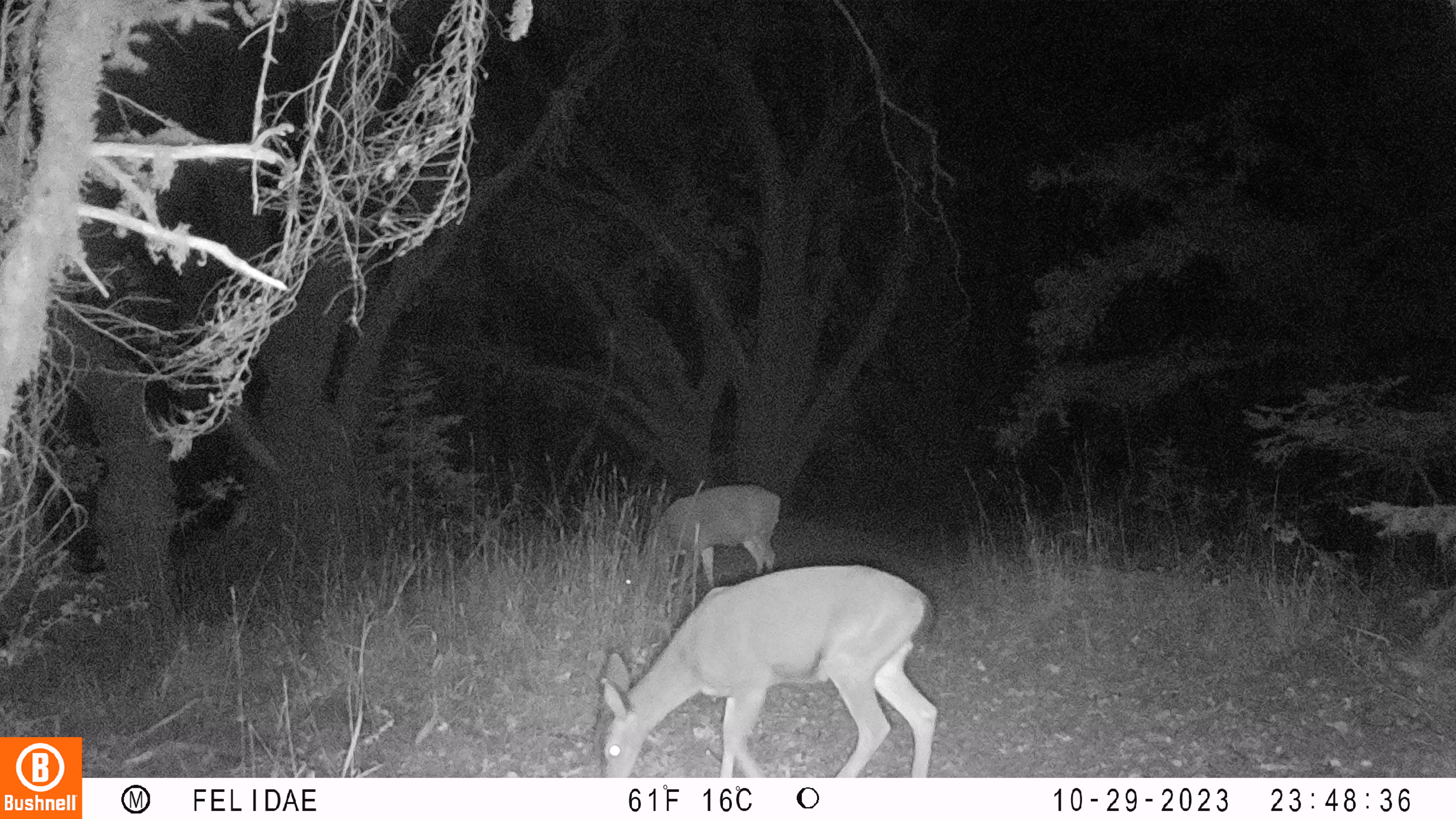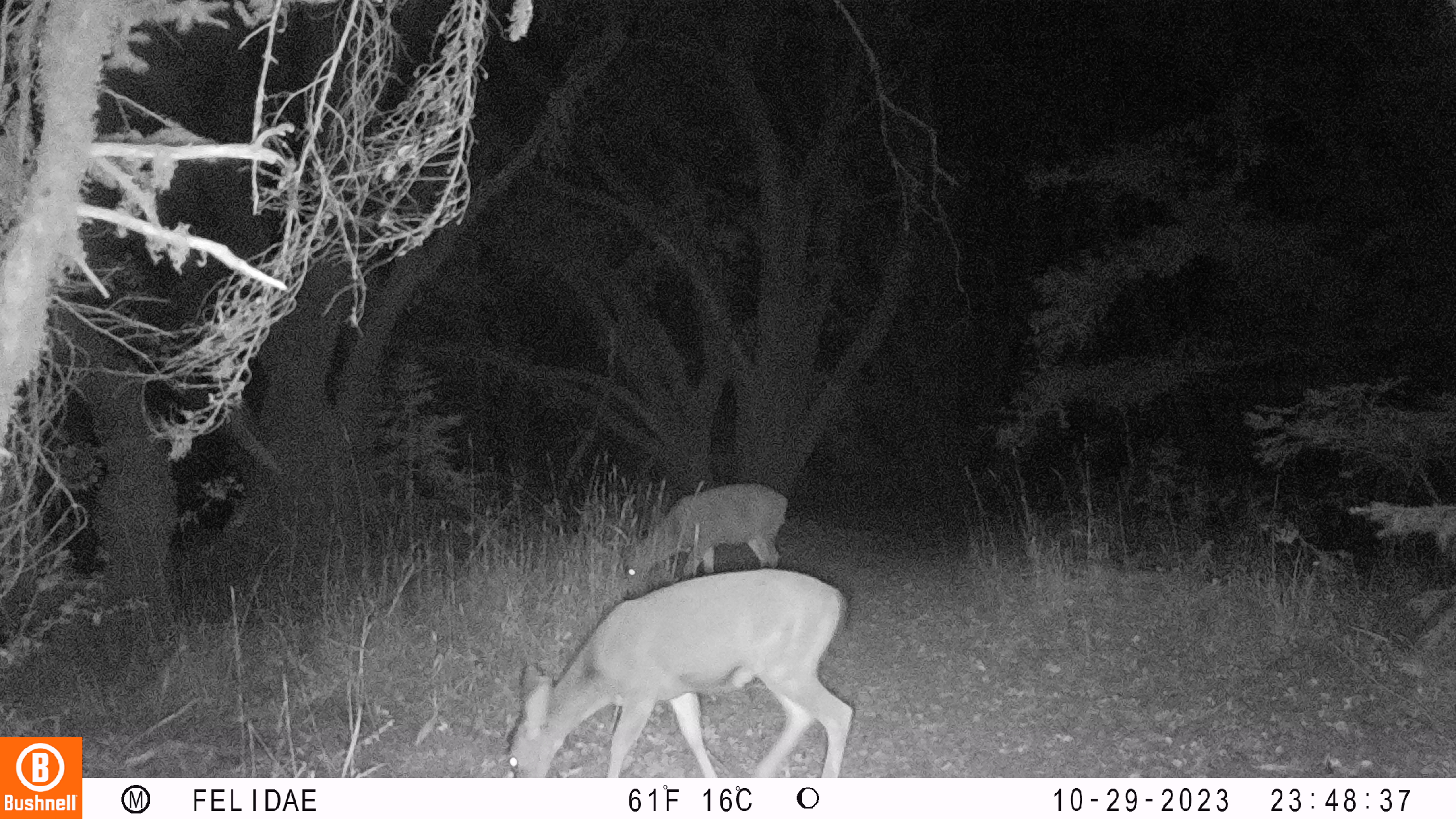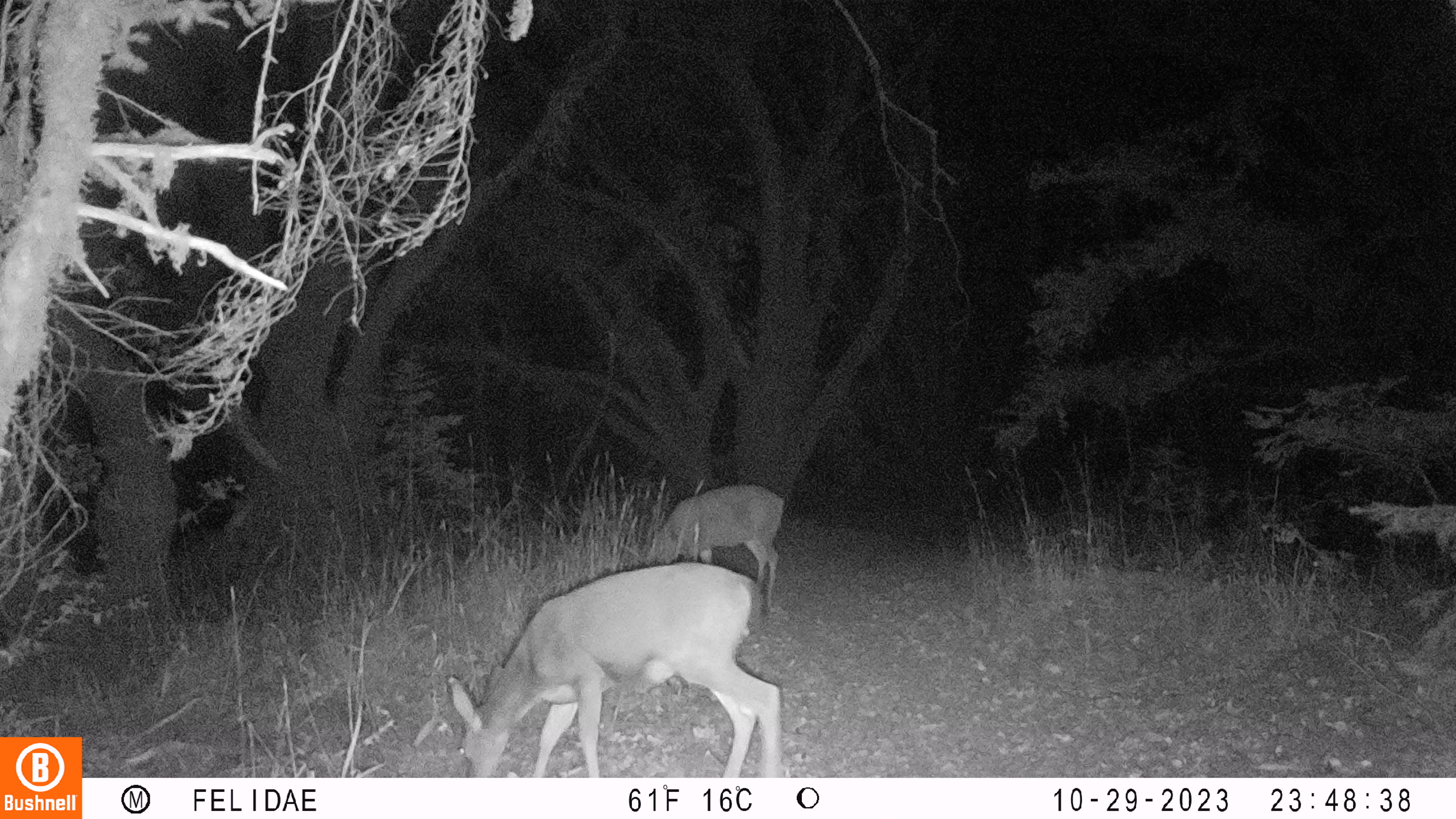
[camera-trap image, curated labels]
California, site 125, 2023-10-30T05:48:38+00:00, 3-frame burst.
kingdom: Animalia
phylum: Chordata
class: Mammalia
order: Artiodactyla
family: Cervidae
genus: Odocoileus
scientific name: Odocoileus hemionus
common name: mule deer